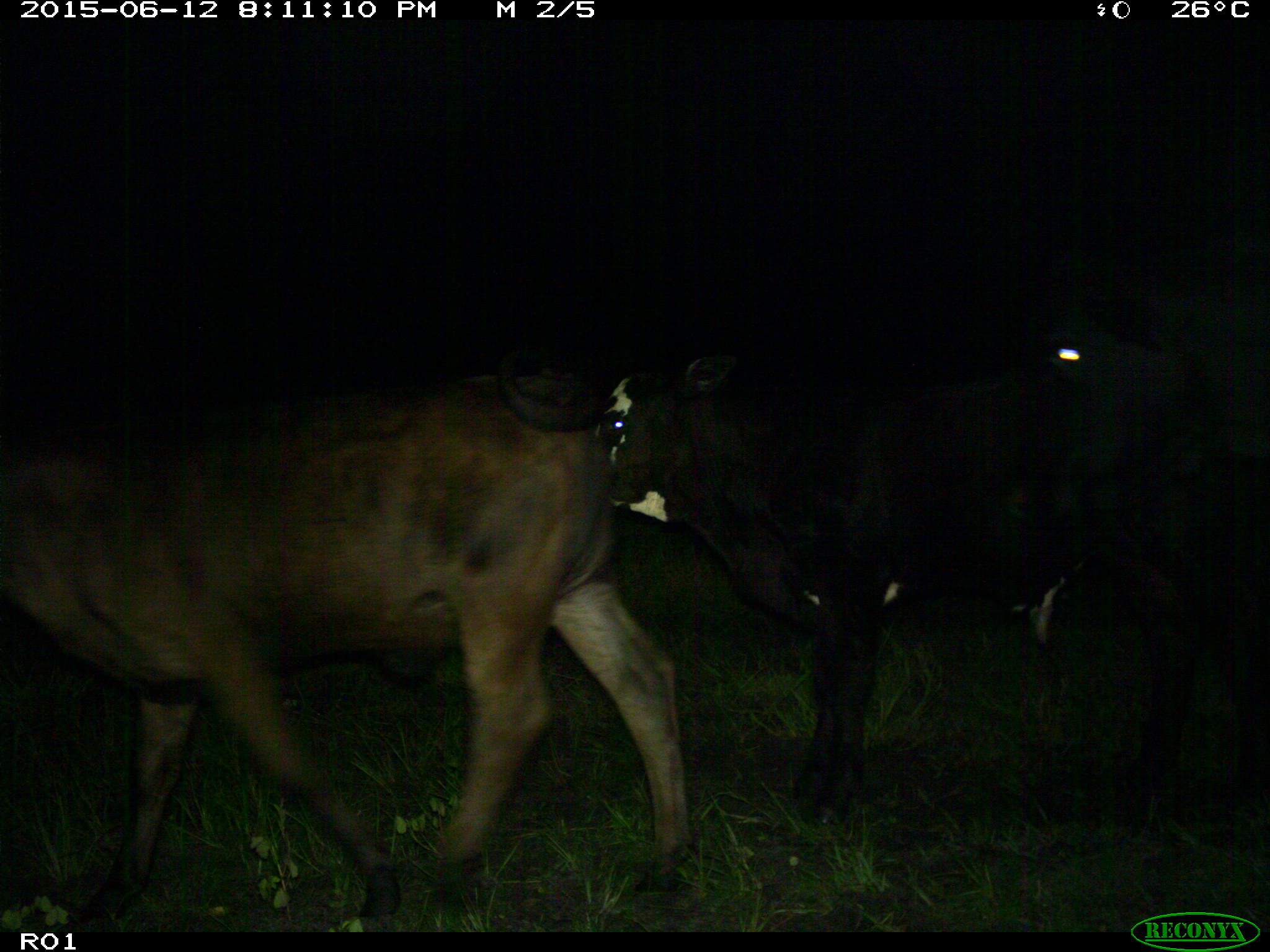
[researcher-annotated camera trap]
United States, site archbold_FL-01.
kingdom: Animalia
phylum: Chordata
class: Mammalia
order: Artiodactyla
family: Bovidae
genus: Bos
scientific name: Bos taurus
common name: domestic cow